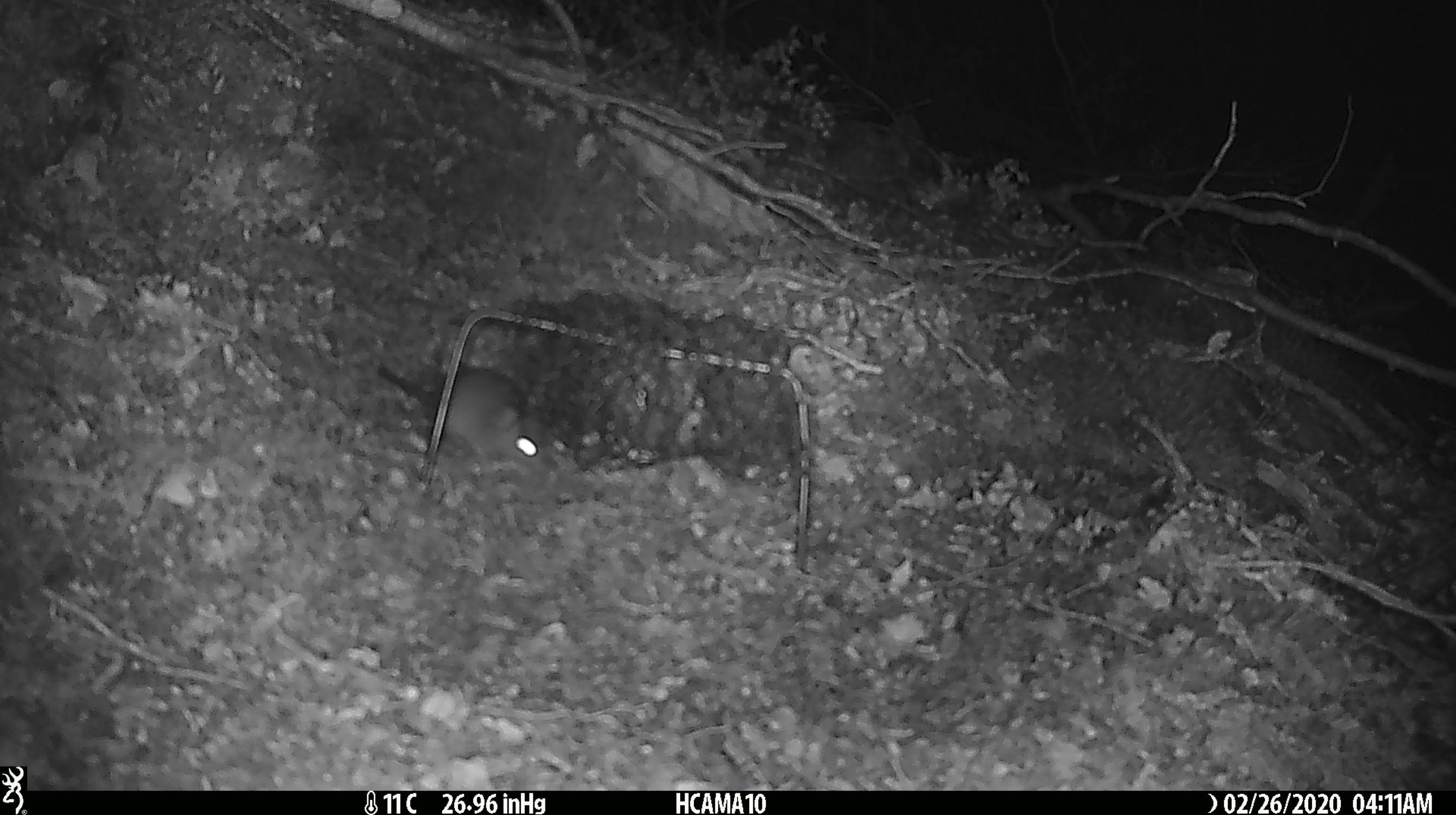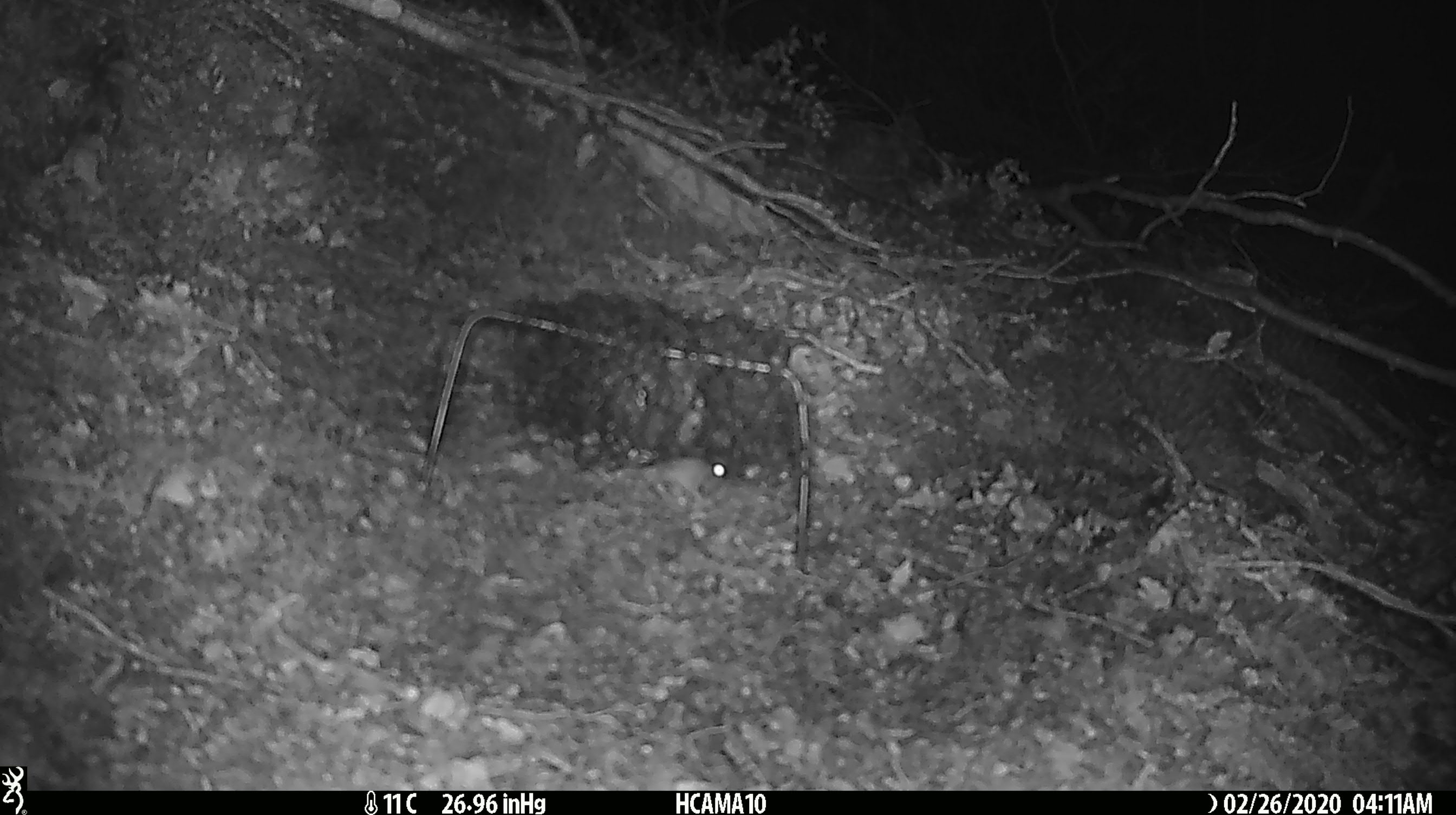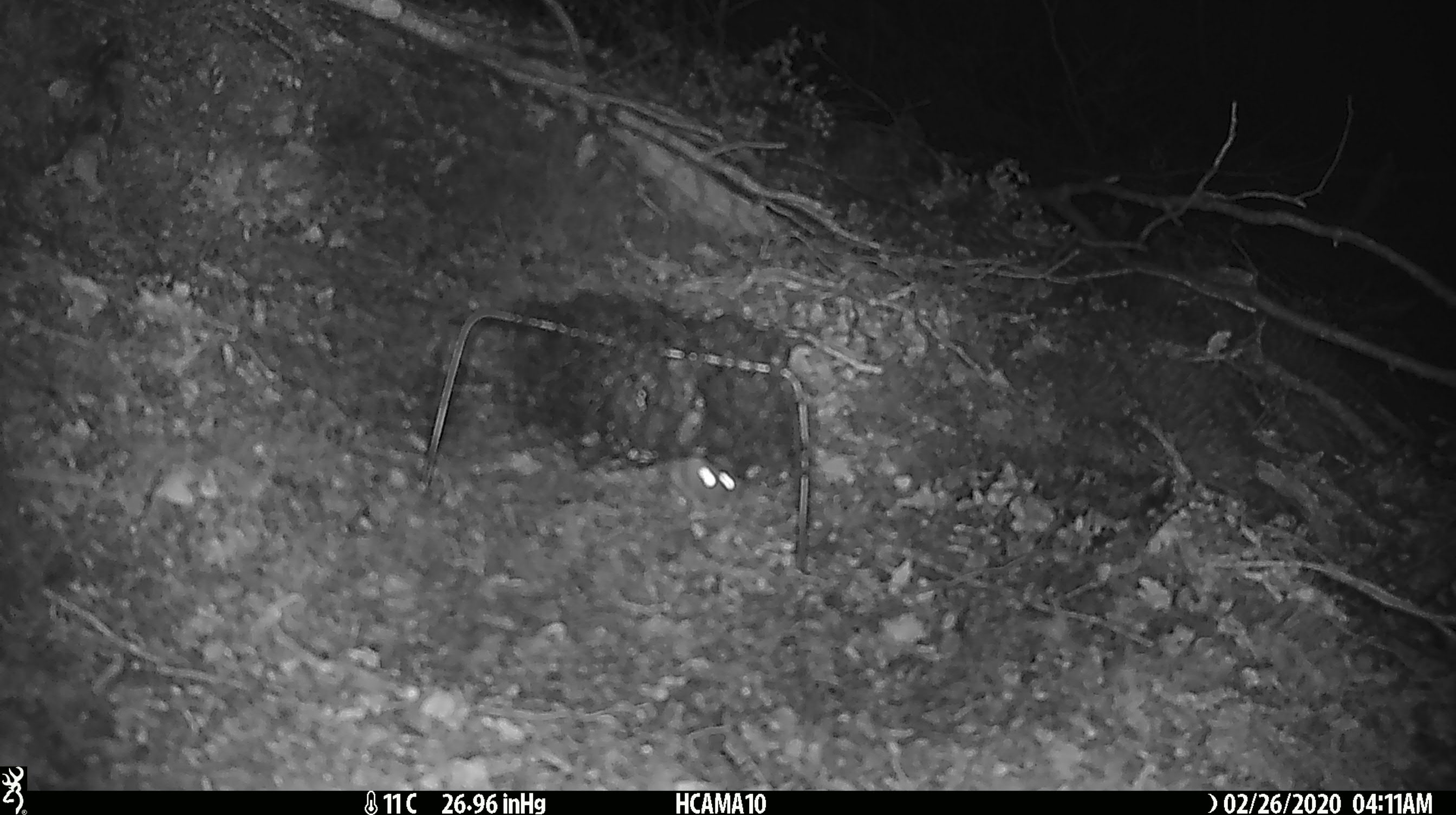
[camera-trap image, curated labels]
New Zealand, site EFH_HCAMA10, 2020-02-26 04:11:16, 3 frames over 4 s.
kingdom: Animalia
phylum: Chordata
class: Mammalia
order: Rodentia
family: Muridae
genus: Mus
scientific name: Mus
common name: mouse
Mouse (Mus).